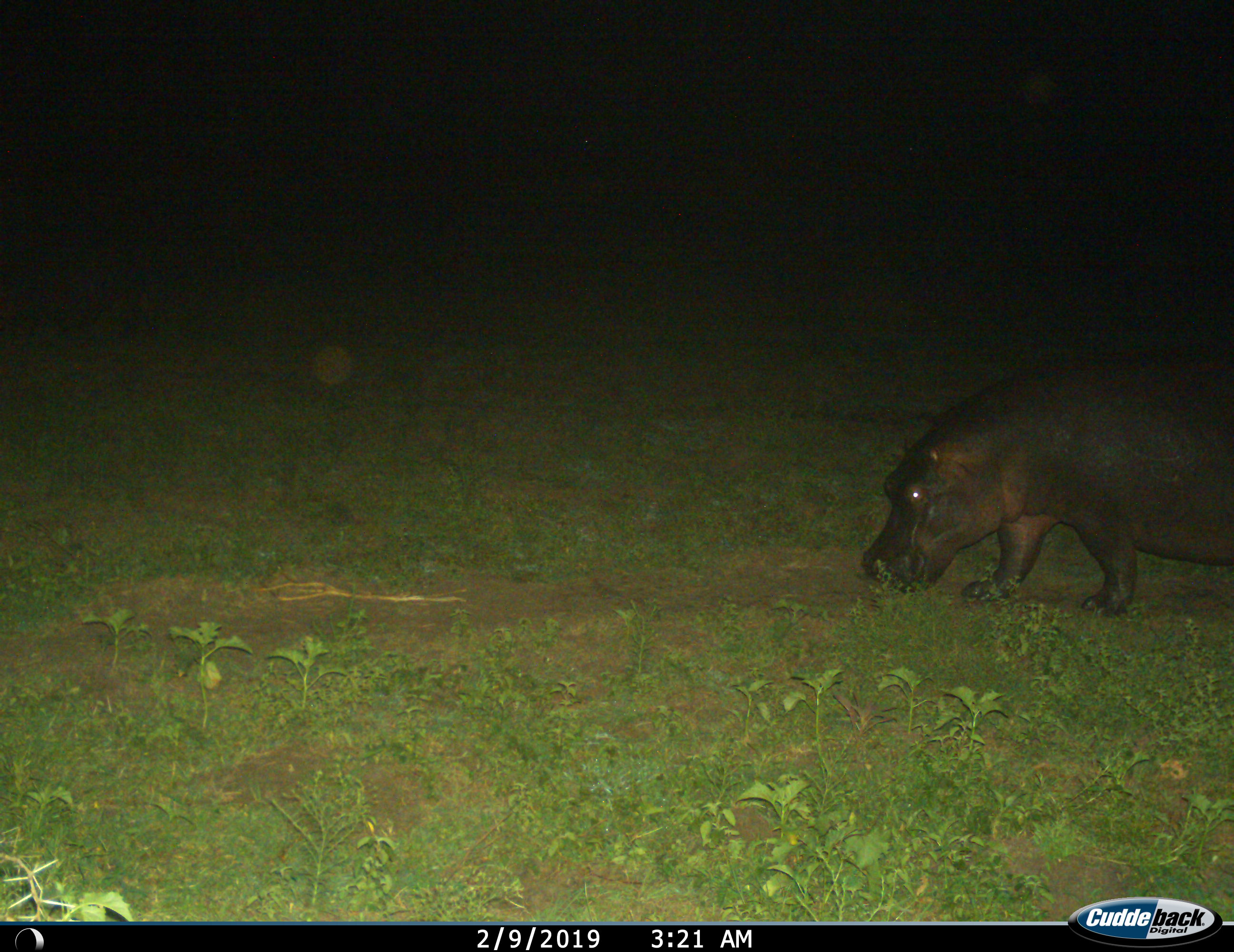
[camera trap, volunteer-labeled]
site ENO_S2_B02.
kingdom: Animalia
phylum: Chordata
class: Mammalia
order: Artiodactyla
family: Hippopotamidae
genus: Hippopotamus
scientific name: Hippopotamus amphibius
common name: hippopotamus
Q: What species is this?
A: Hippopotamus (Hippopotamus amphibius).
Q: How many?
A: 1.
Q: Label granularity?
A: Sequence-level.